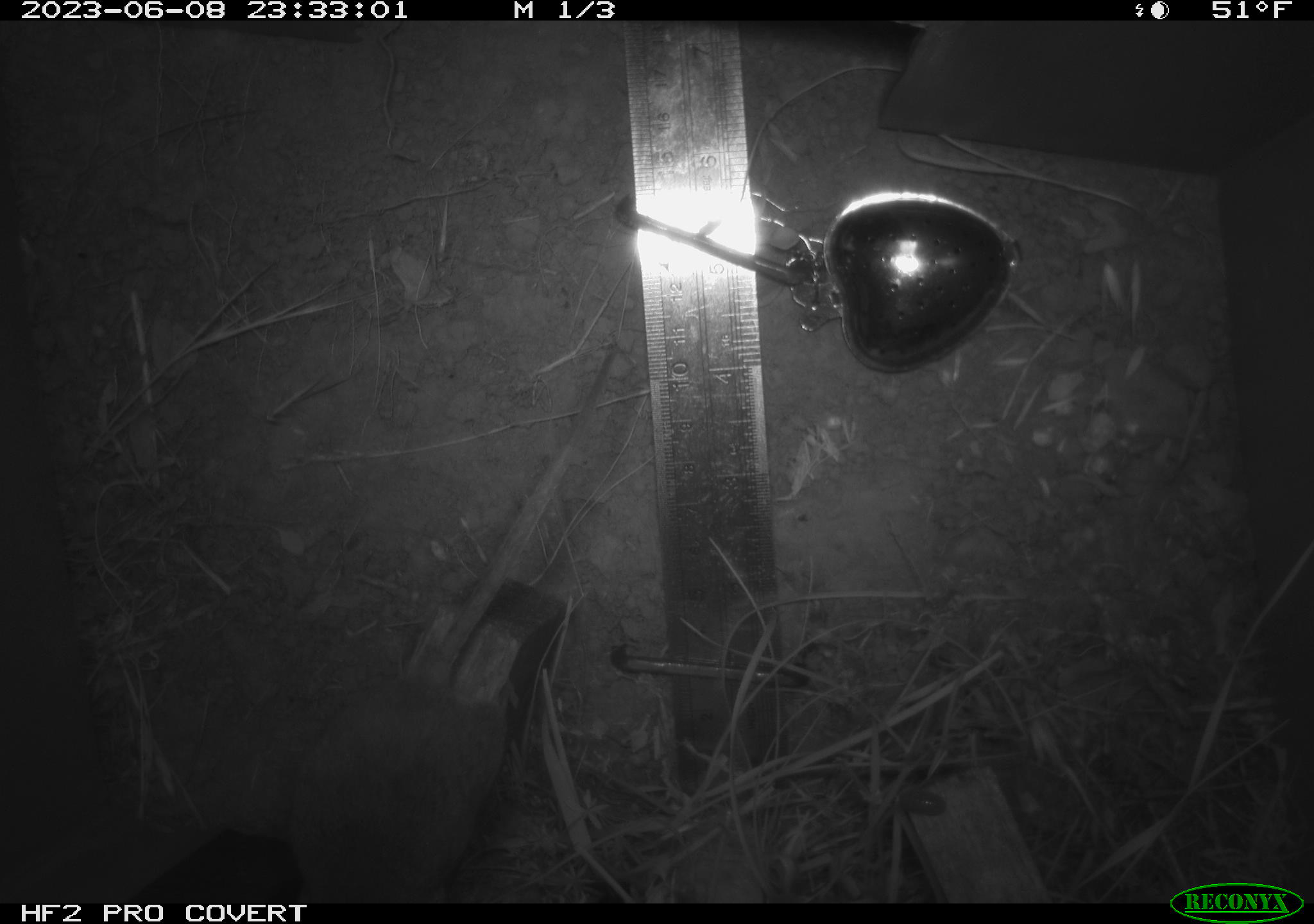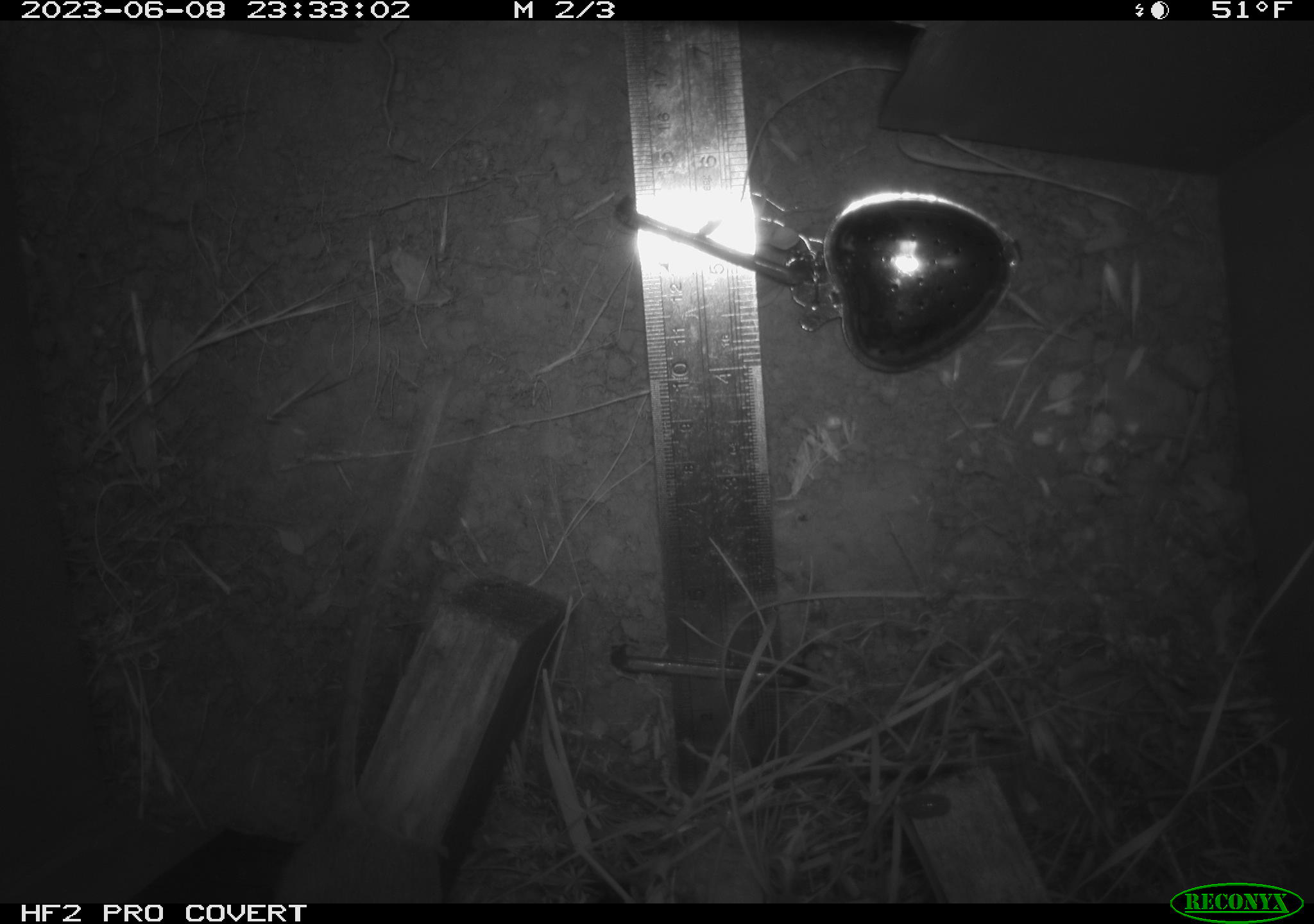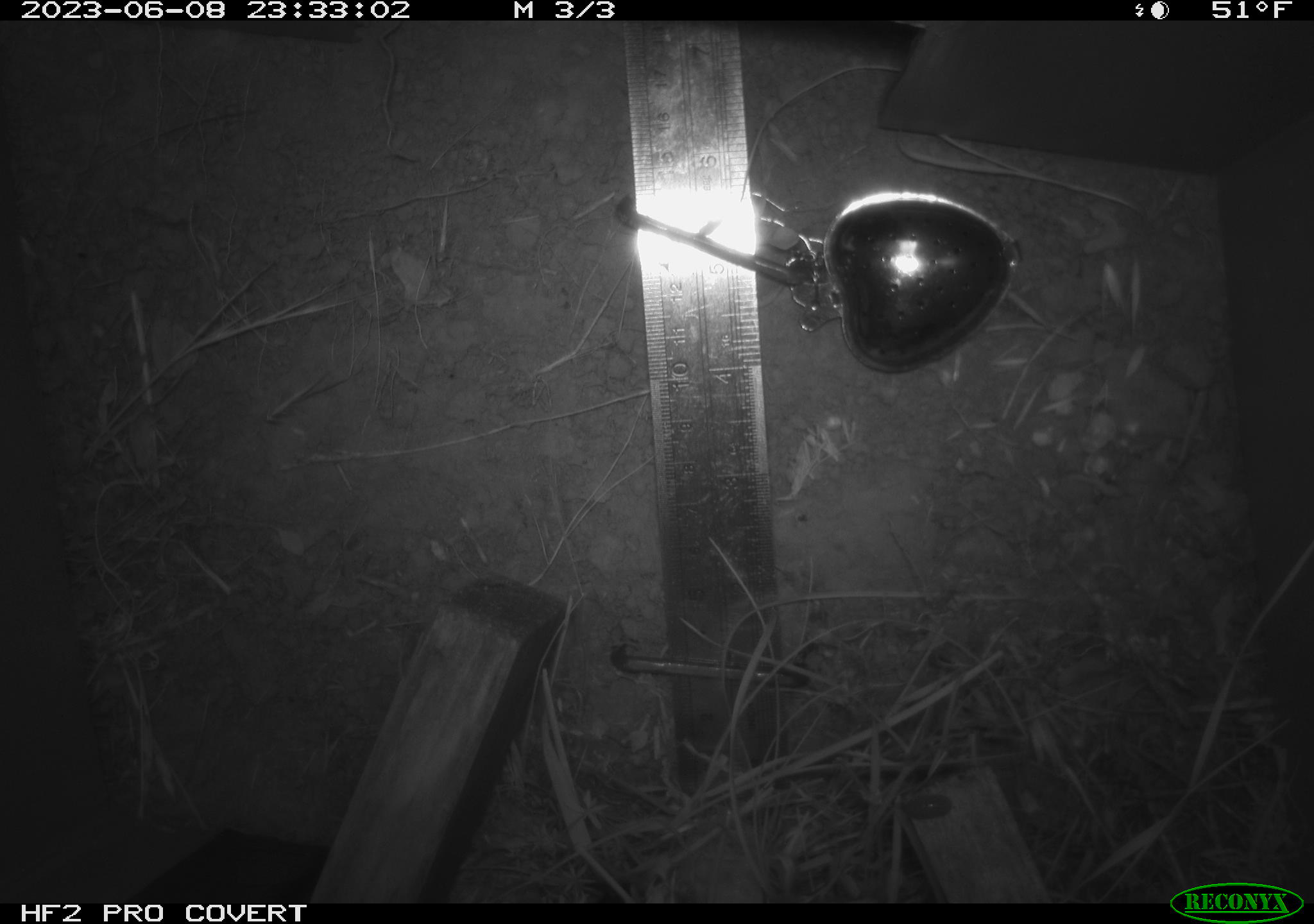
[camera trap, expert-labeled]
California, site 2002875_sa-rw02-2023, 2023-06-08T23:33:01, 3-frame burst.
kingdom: Animalia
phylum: Chordata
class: Mammalia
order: Rodentia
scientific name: Rodentia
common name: mouse species